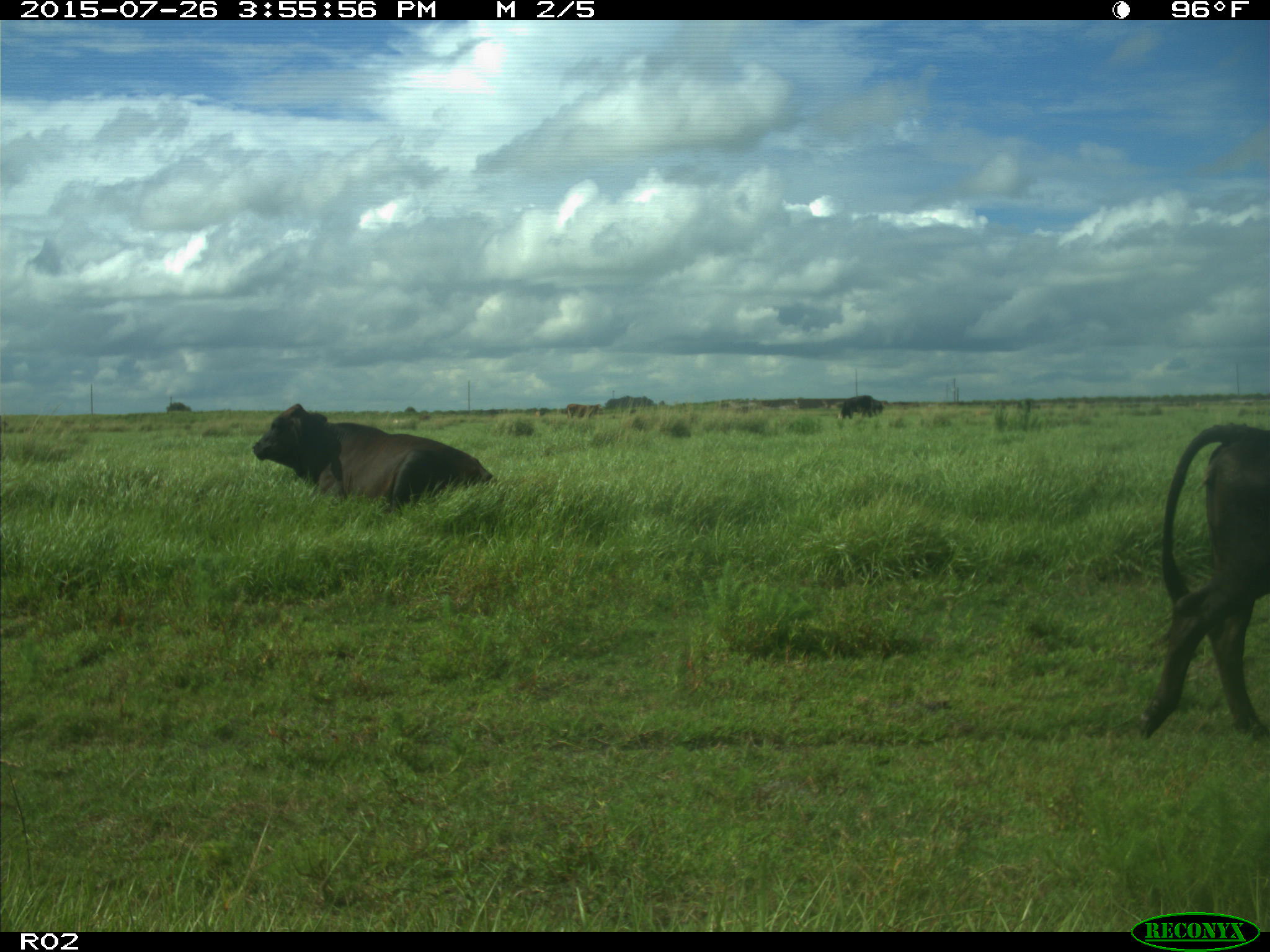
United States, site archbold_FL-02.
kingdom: Animalia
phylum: Chordata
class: Mammalia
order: Artiodactyla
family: Bovidae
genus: Bos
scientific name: Bos taurus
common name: domestic cow